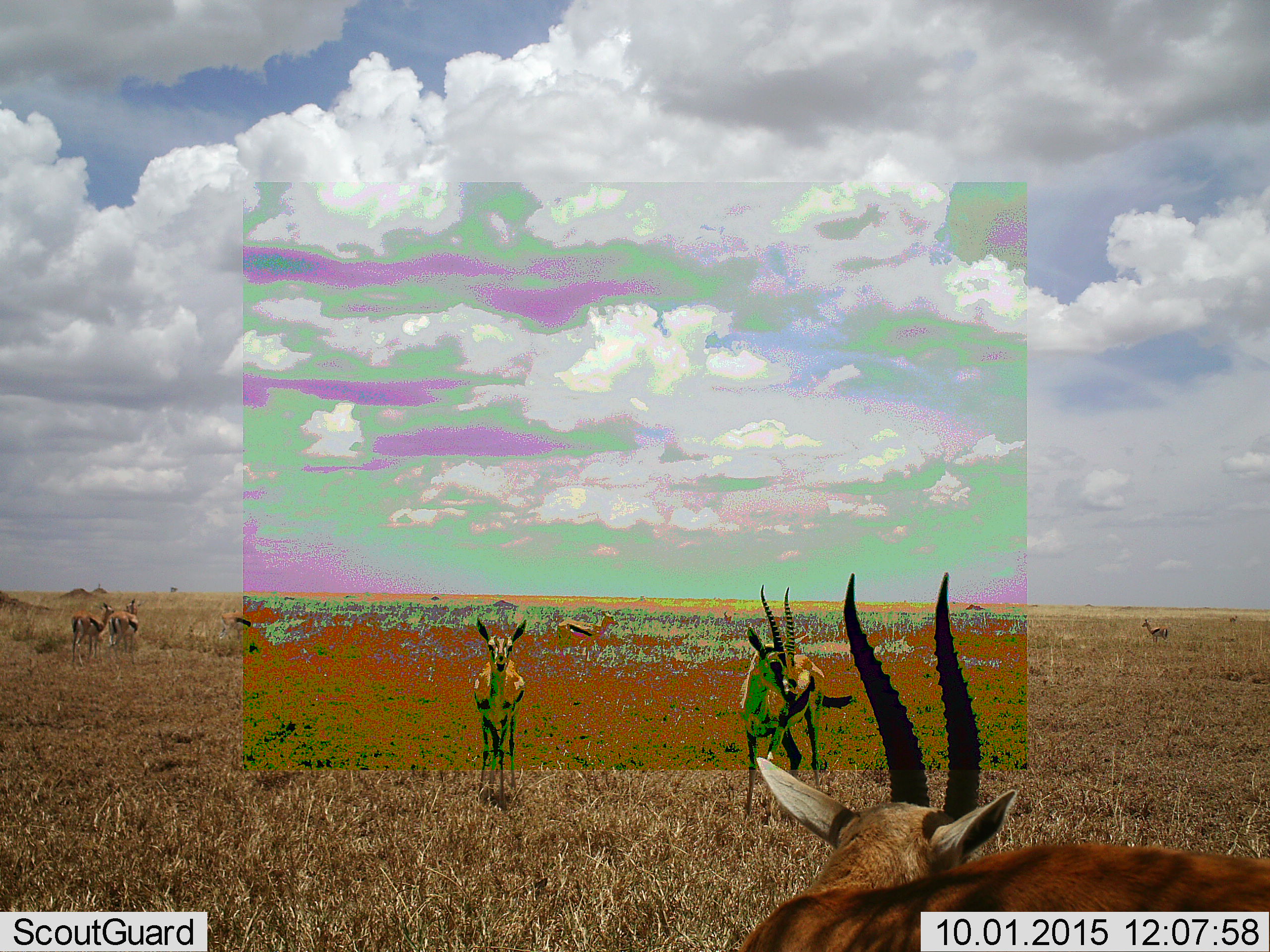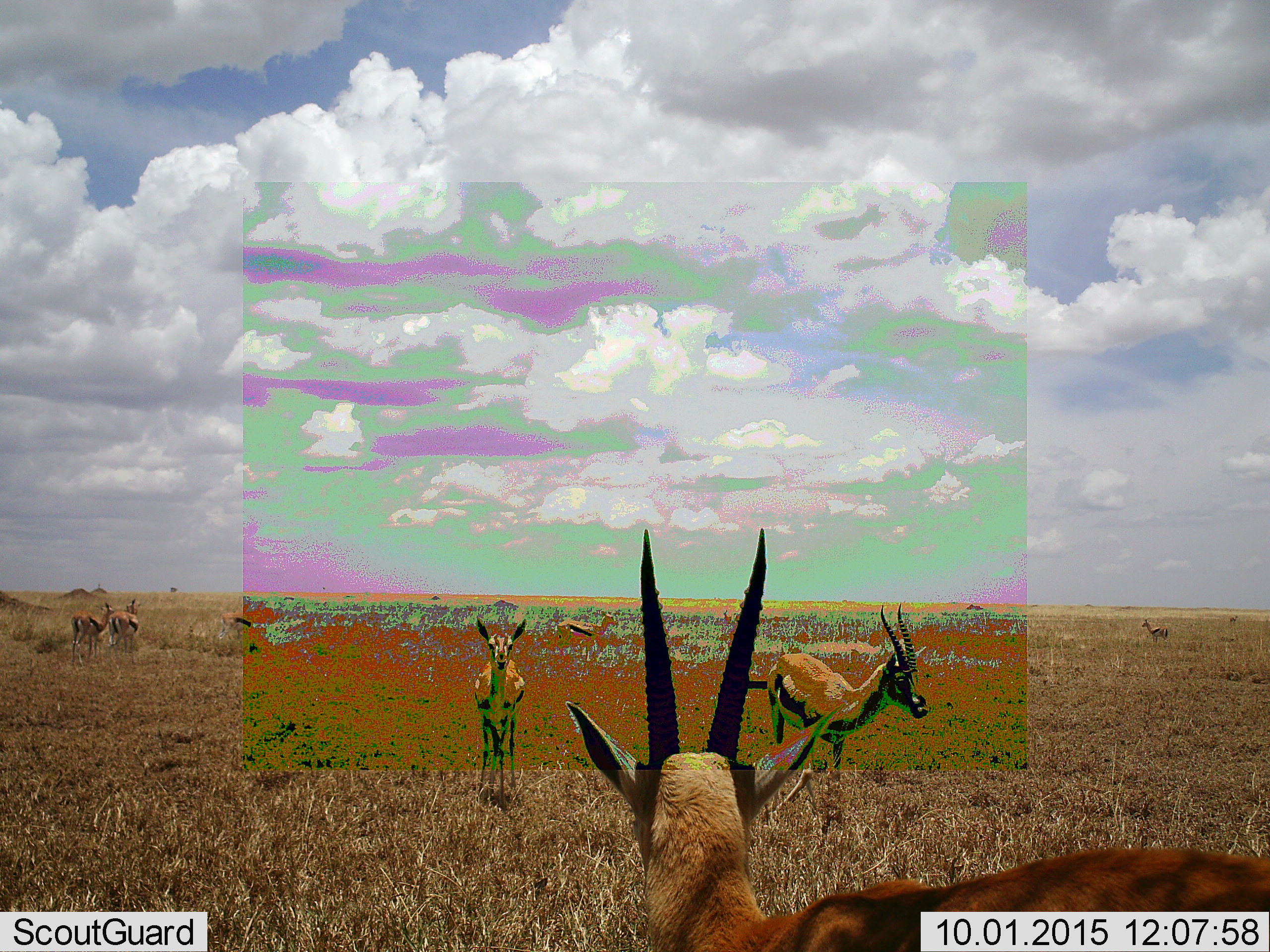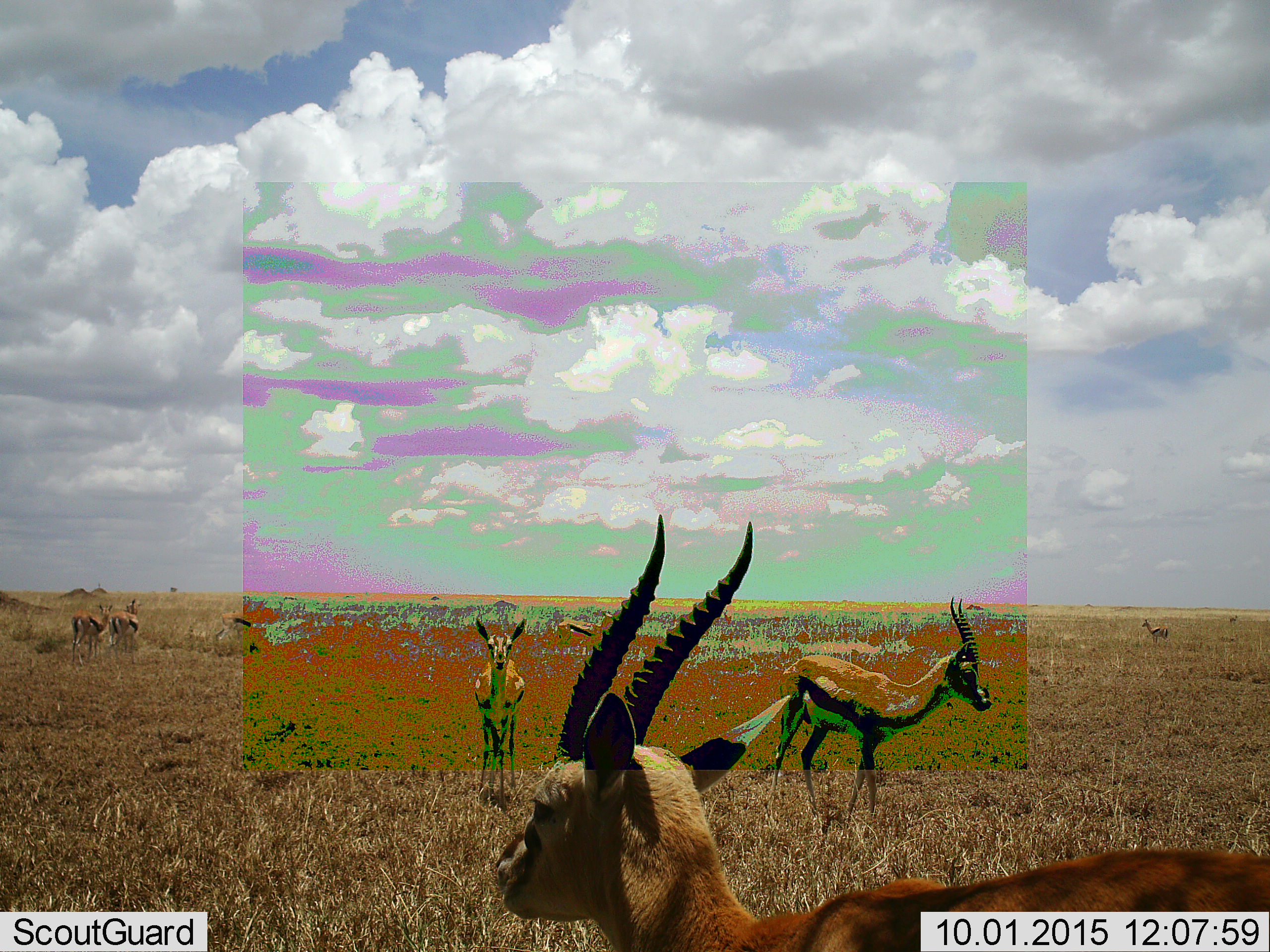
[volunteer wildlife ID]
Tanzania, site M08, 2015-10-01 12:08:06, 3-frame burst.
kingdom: Animalia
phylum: Chordata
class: Mammalia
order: Artiodactyla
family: Bovidae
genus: Eudorcas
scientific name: Eudorcas thomsonii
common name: thomson's gazelle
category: gazellethomsons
Gazellethomsons (thomson's gazelle) (Eudorcas thomsonii), count 8. Behavior (volunteer vote fractions): standing 75%, resting 0%, moving 62%, interacting 12%. Young present (vote fraction): 0%. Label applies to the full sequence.